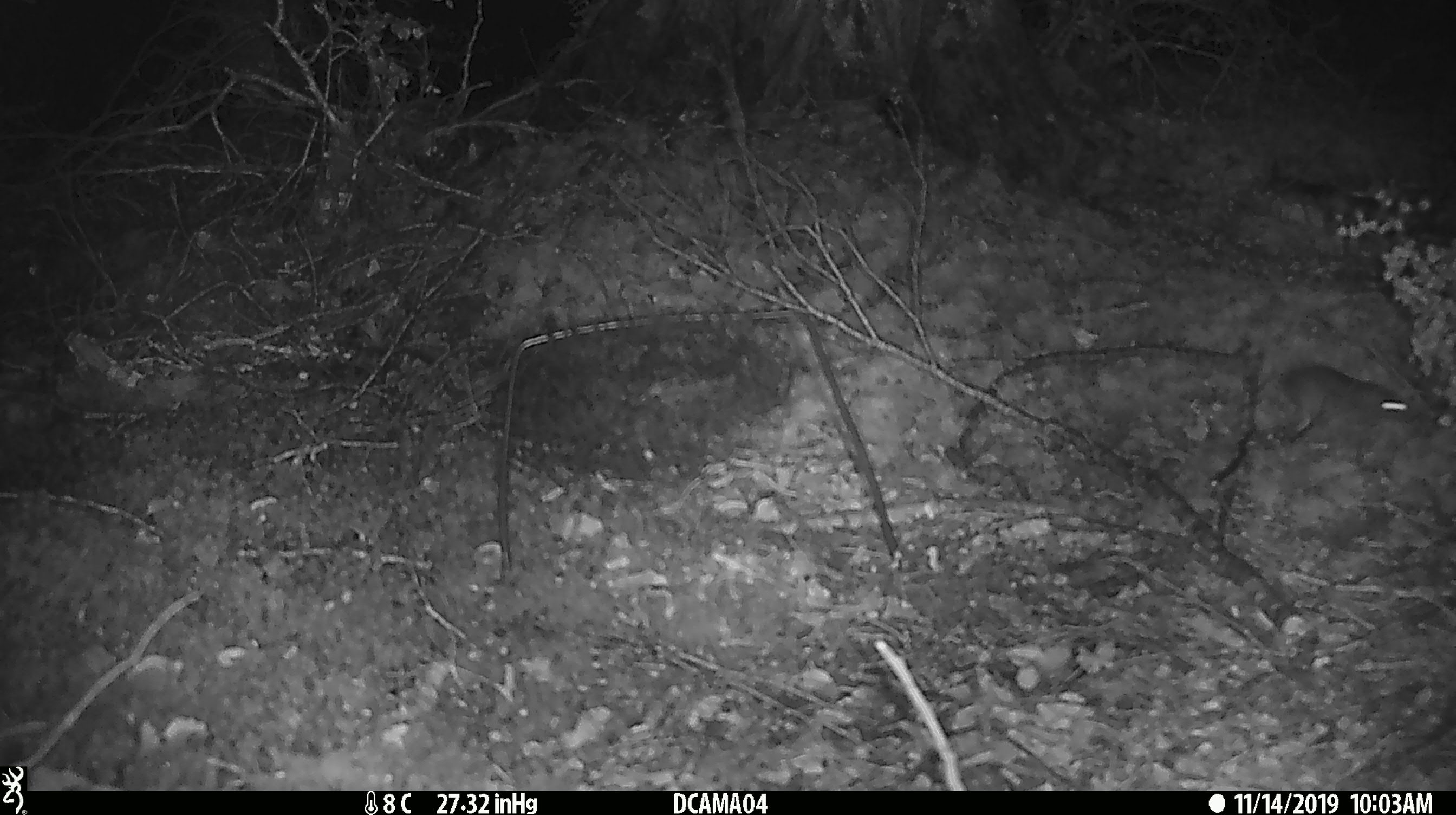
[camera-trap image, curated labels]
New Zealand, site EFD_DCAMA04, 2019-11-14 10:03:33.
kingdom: Animalia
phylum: Chordata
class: Mammalia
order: Rodentia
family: Muridae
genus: Mus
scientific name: Mus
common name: mouse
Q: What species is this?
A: Mouse (Mus).